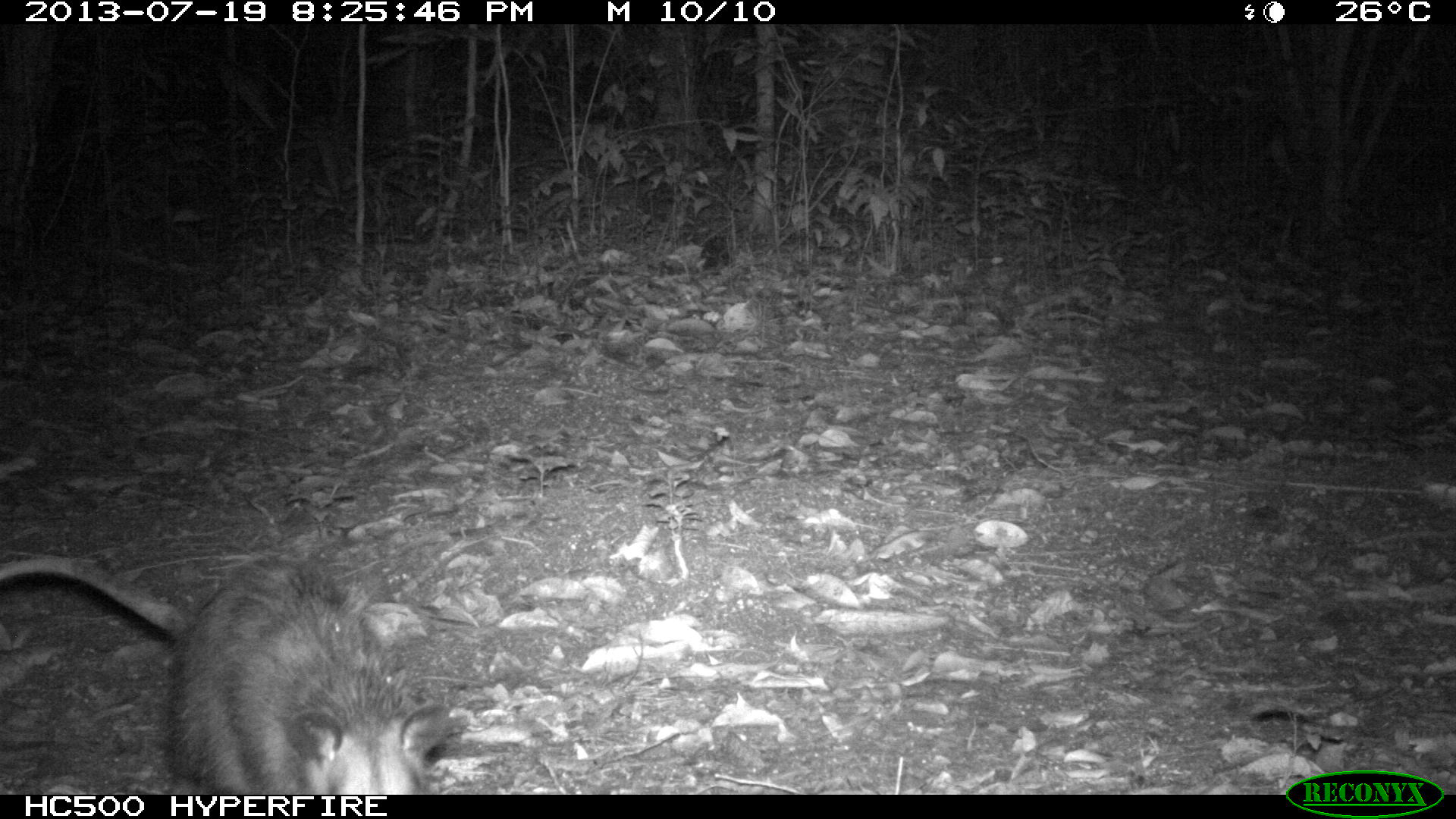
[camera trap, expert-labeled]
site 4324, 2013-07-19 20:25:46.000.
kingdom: Animalia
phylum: Chordata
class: Mammalia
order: Didelphimorphia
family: Didelphidae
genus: Didelphis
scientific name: Didelphis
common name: american opossums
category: didelphis sp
Didelphis sp (american opossums) (Didelphis), count 1.